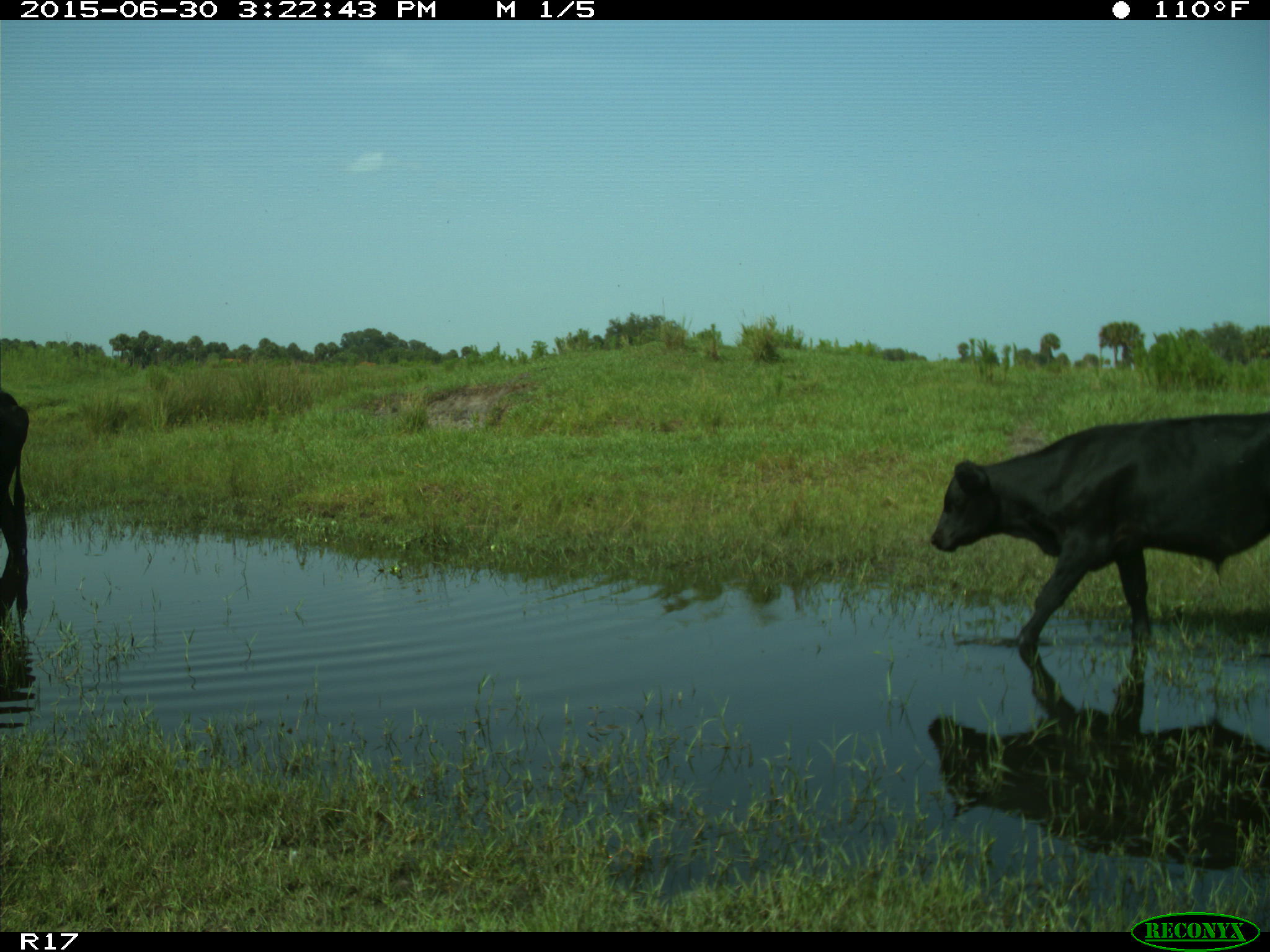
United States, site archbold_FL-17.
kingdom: Animalia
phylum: Chordata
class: Mammalia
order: Artiodactyla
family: Bovidae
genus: Bos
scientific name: Bos taurus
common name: domestic cow